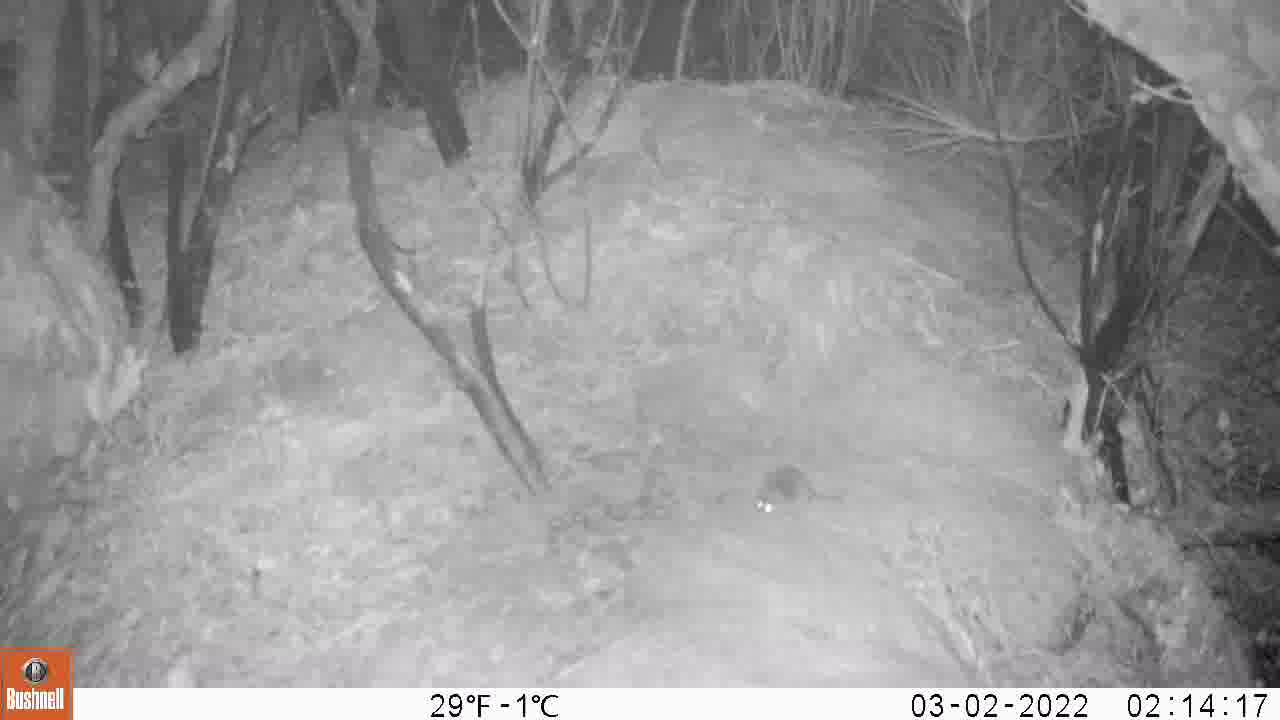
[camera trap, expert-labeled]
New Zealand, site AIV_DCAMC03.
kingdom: Animalia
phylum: Chordata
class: Mammalia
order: Rodentia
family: Muridae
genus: Mus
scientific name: Mus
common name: mouse